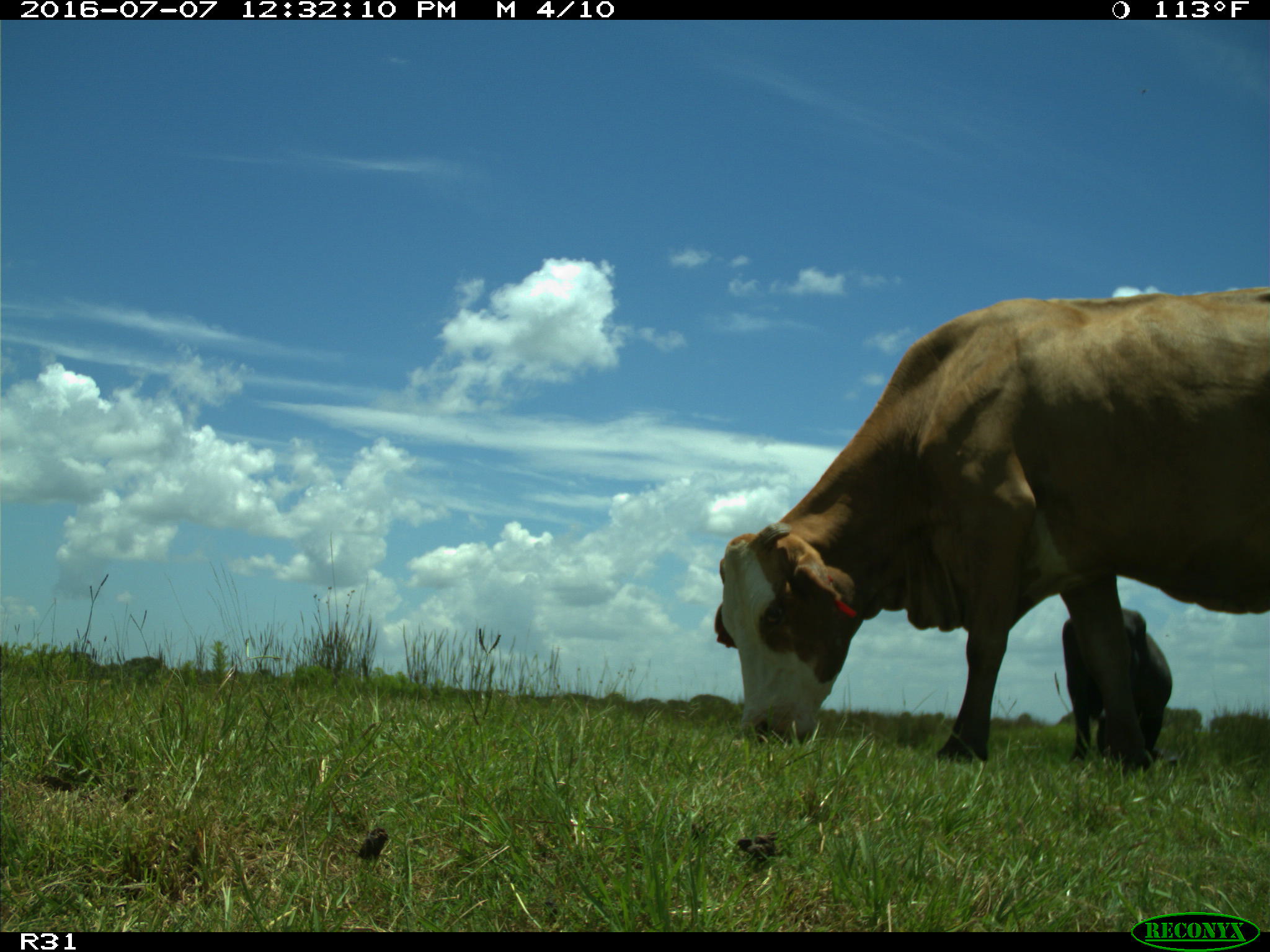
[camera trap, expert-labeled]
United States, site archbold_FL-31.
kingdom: Animalia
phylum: Chordata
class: Mammalia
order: Artiodactyla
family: Bovidae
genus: Bos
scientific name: Bos taurus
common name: domestic cow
Bos taurus (domestic cow).